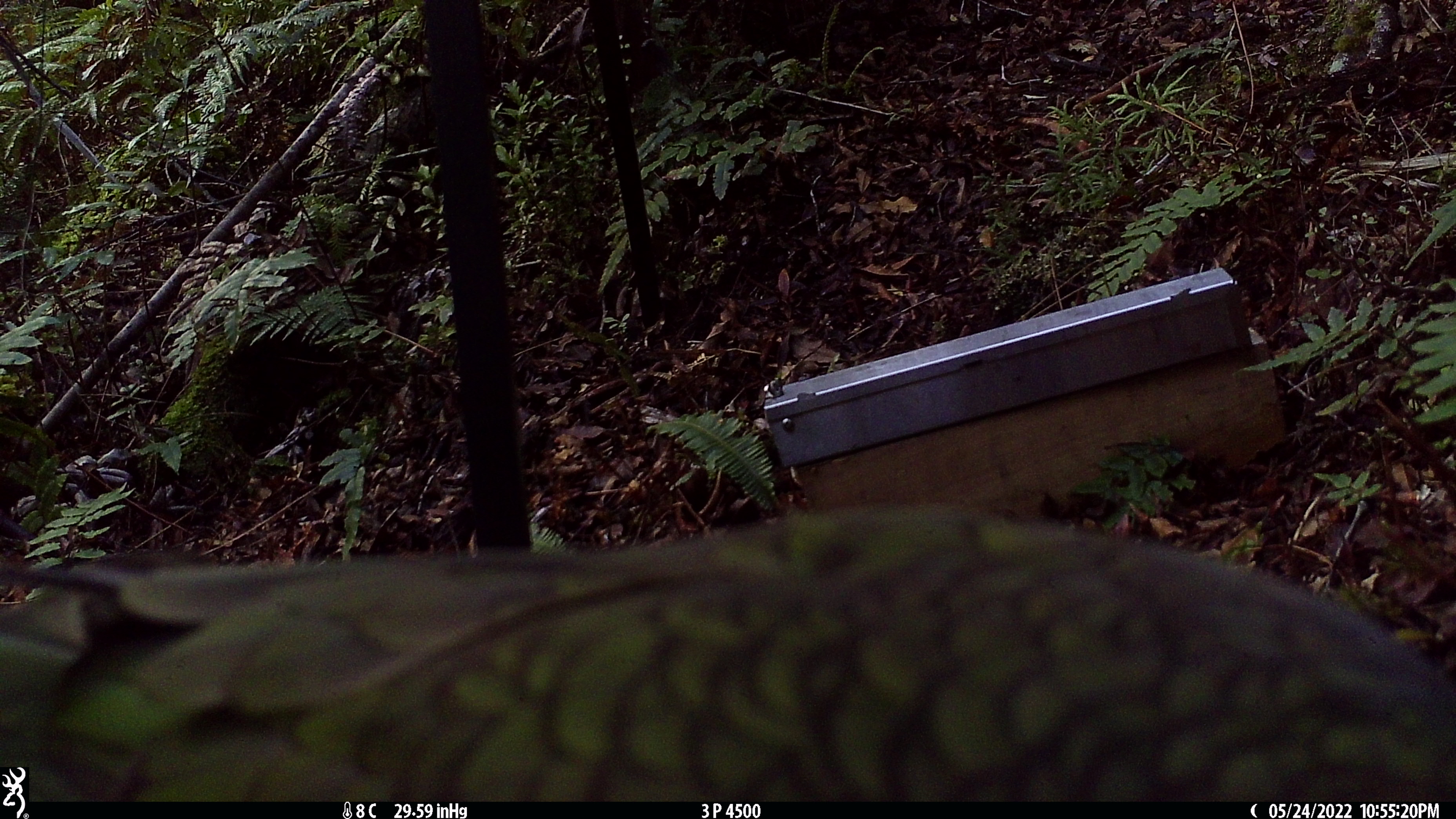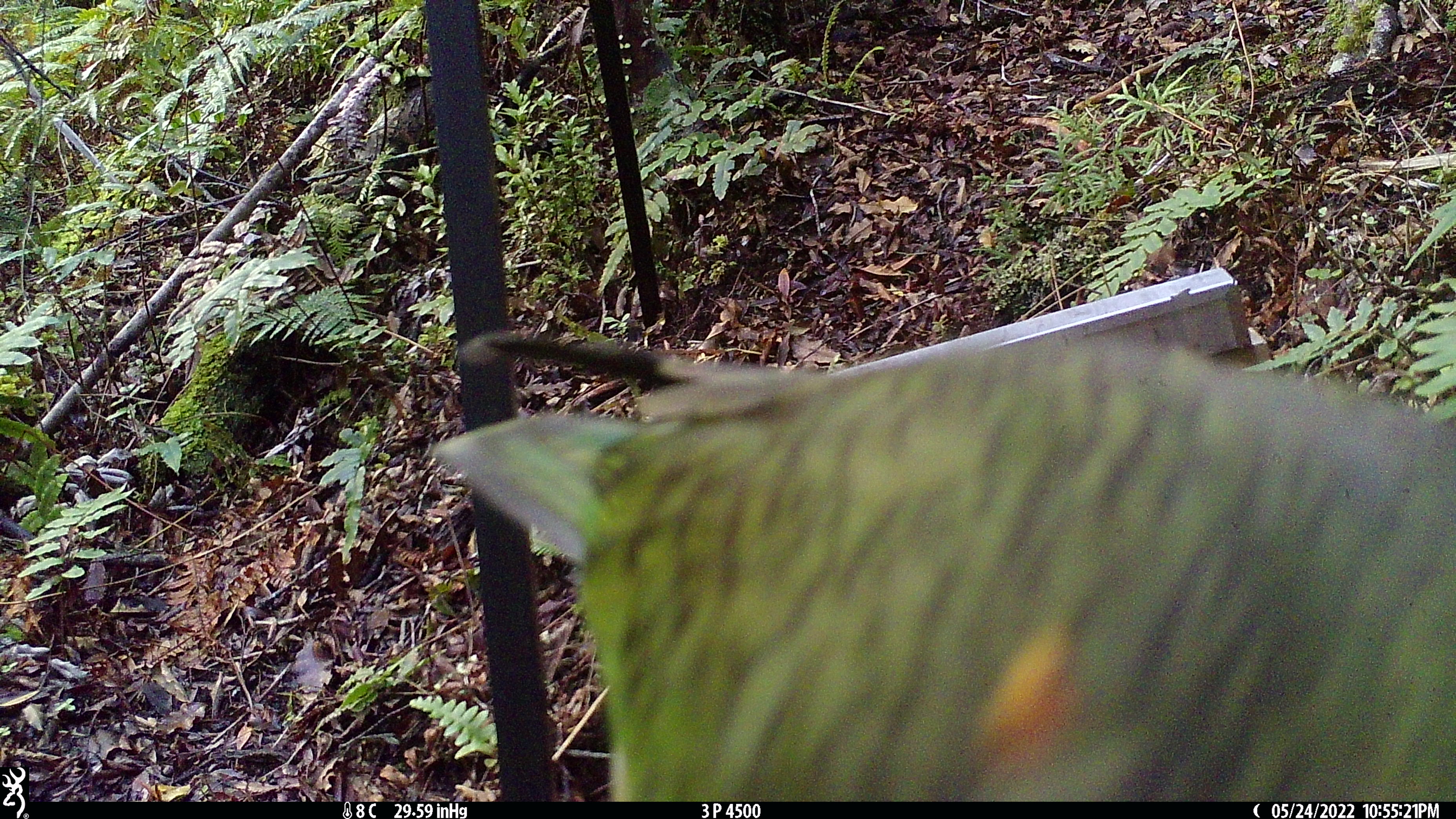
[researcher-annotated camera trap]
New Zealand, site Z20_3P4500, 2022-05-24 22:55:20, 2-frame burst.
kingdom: Animalia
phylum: Chordata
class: Aves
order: Psittaciformes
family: Strigopidae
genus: Nestor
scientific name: Nestor notabilis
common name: kea